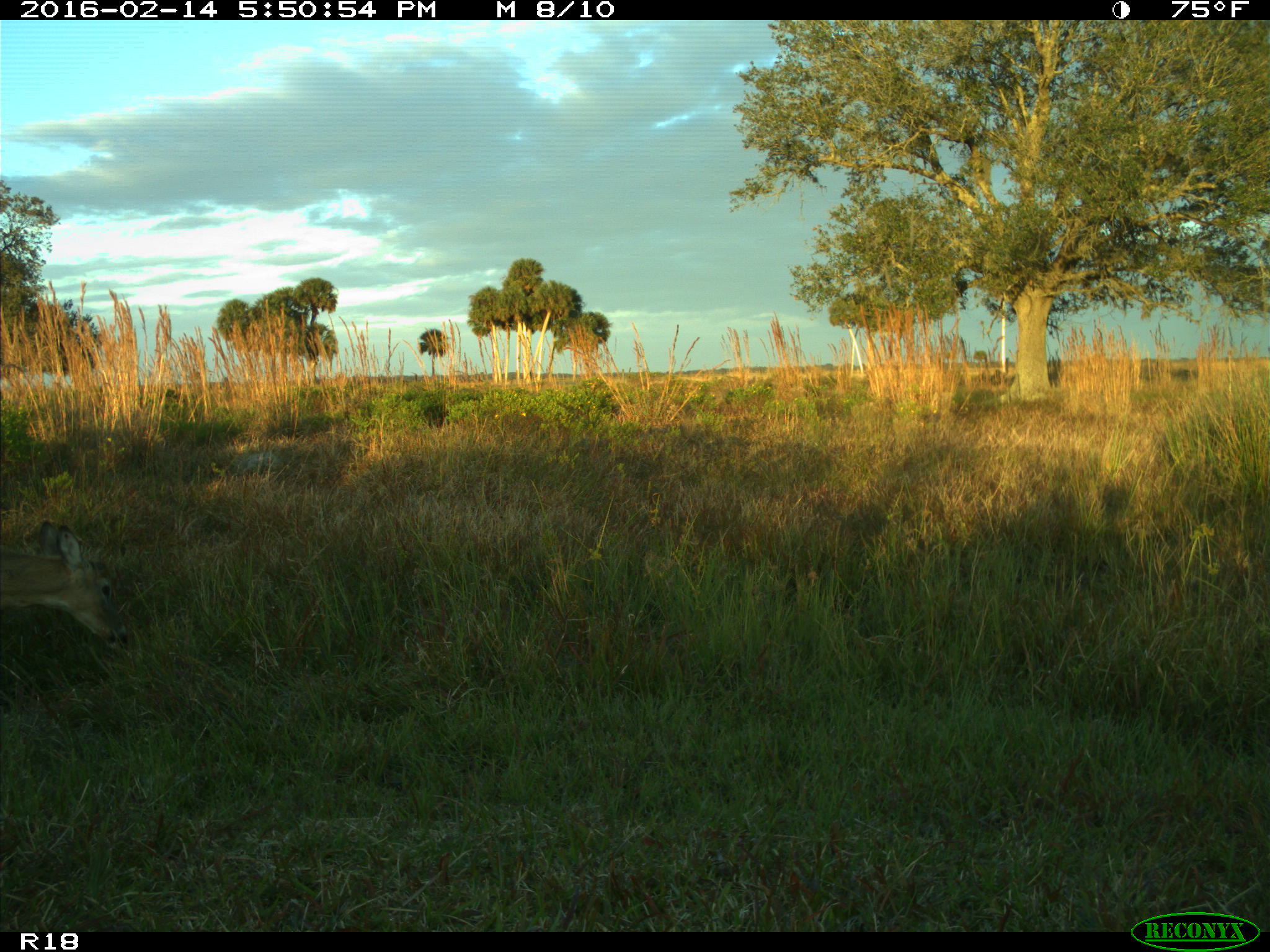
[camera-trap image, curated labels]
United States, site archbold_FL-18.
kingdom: Animalia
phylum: Chordata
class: Mammalia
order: Artiodactyla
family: Cervidae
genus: Odocoileus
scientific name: Odocoileus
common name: deer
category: unidentified deer